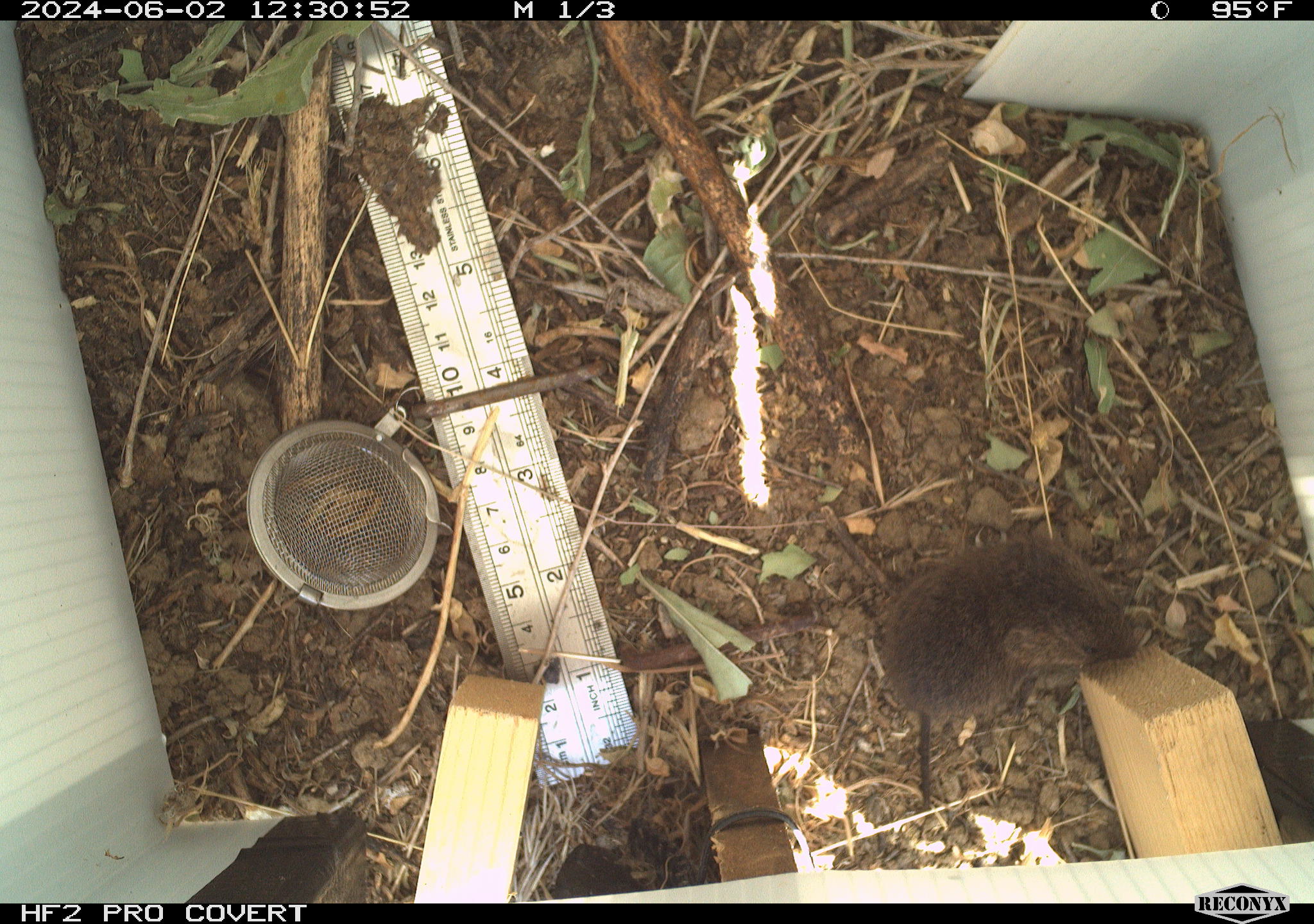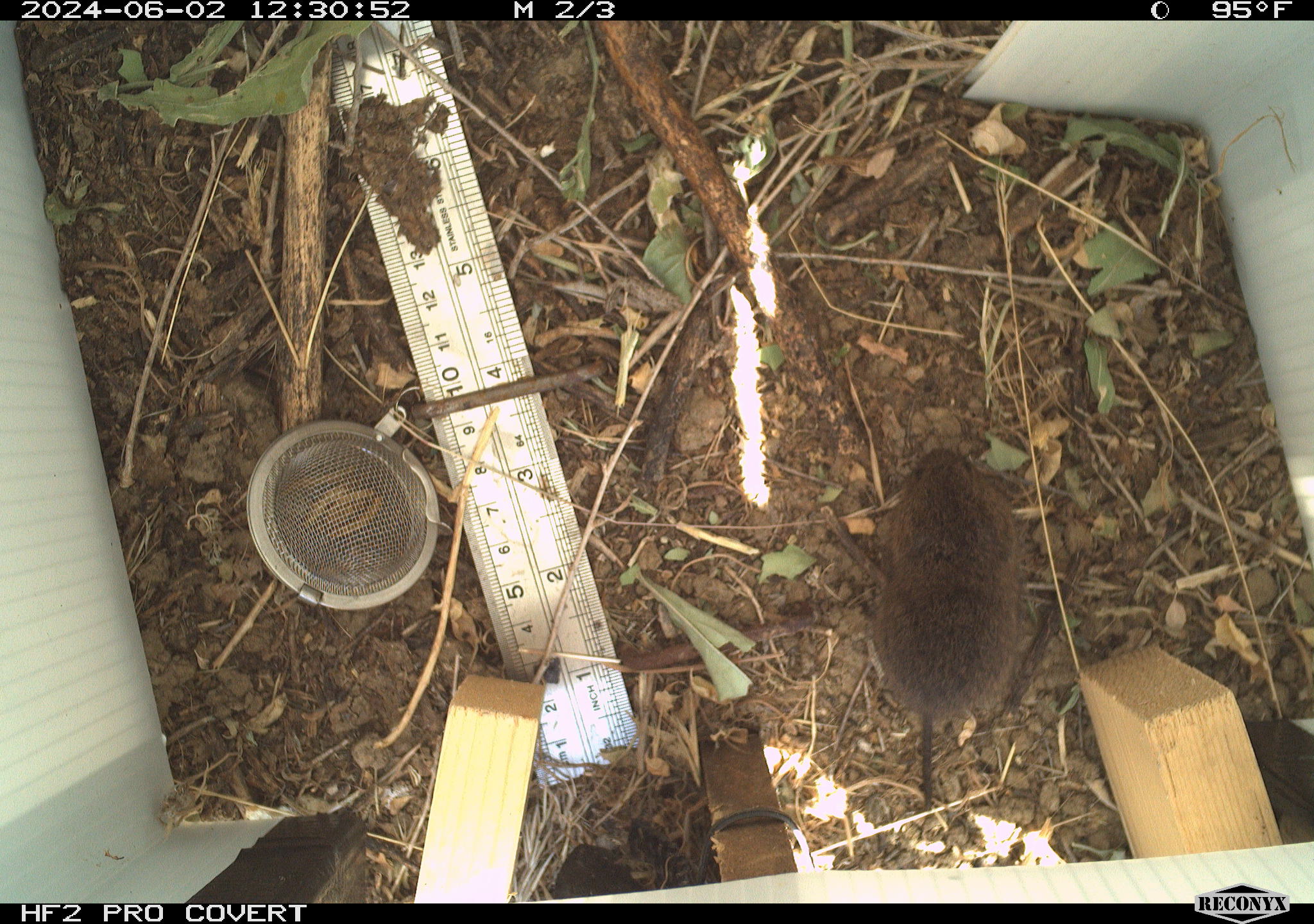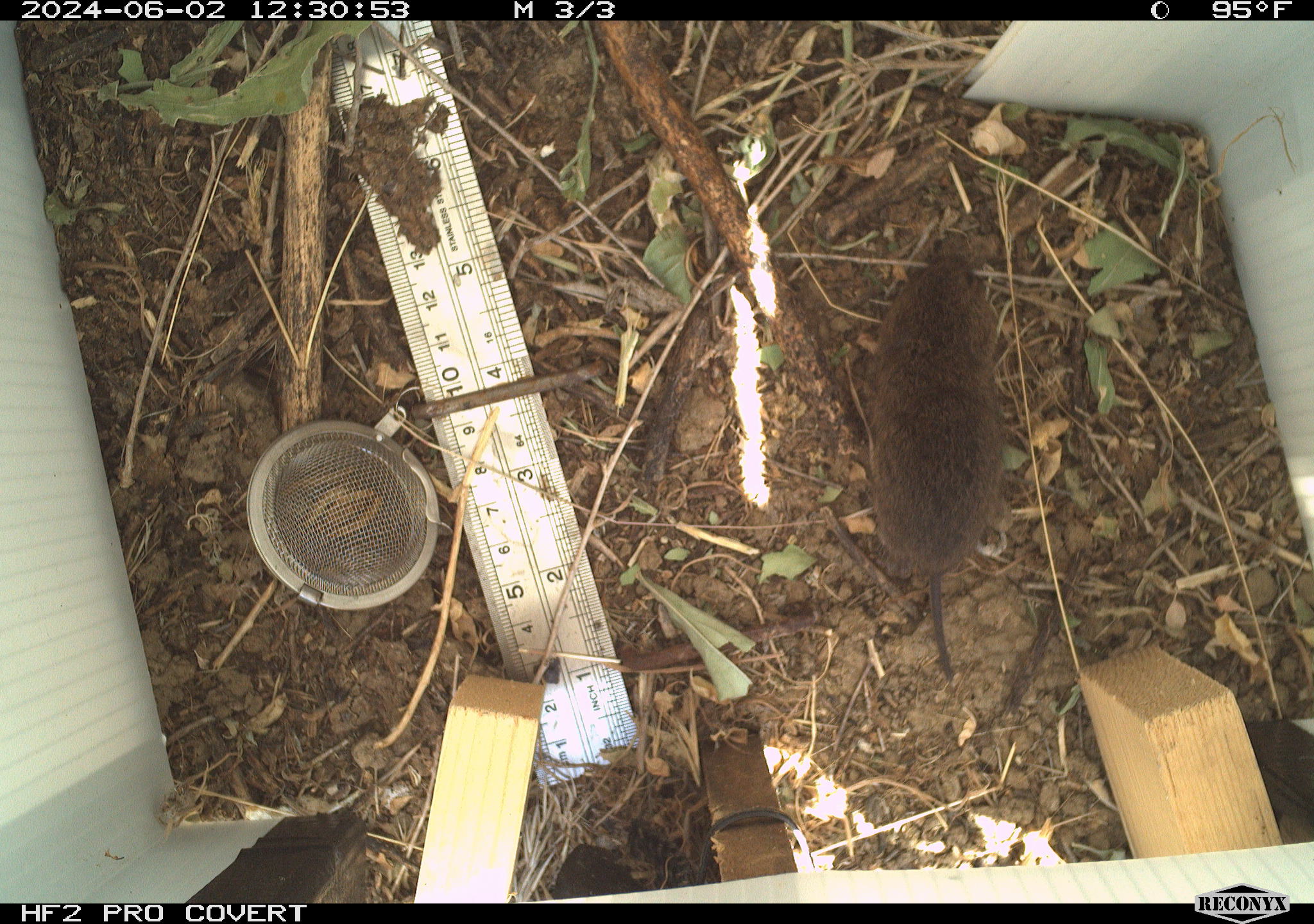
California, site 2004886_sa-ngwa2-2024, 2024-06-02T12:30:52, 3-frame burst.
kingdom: Animalia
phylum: Chordata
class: Mammalia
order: Rodentia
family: Cricetidae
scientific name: Arvicolinae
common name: voles, lemmings, and muskrats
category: arvicolinae subfamily